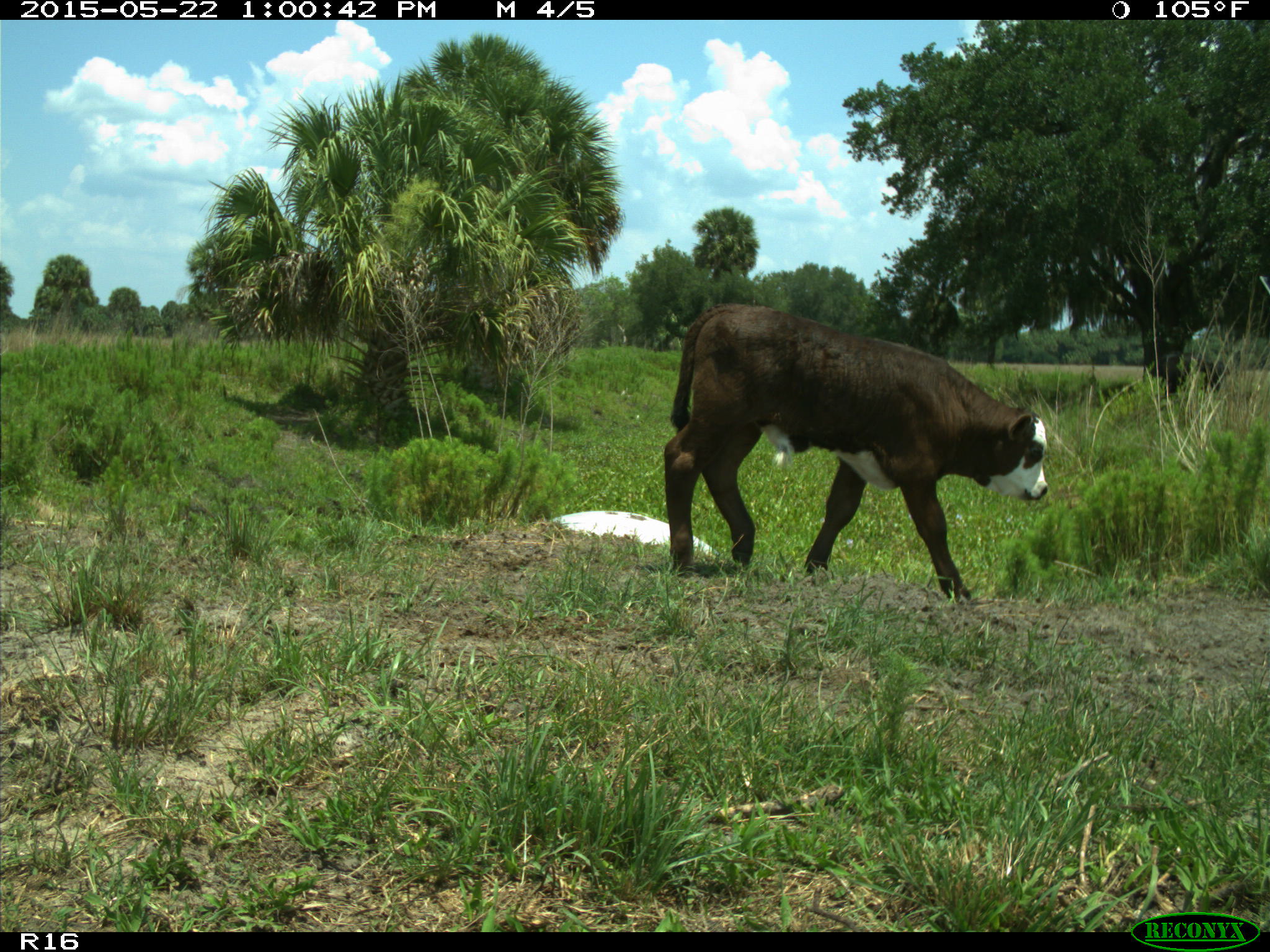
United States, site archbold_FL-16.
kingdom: Animalia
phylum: Chordata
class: Mammalia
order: Artiodactyla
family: Bovidae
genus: Bos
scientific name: Bos taurus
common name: domestic cow